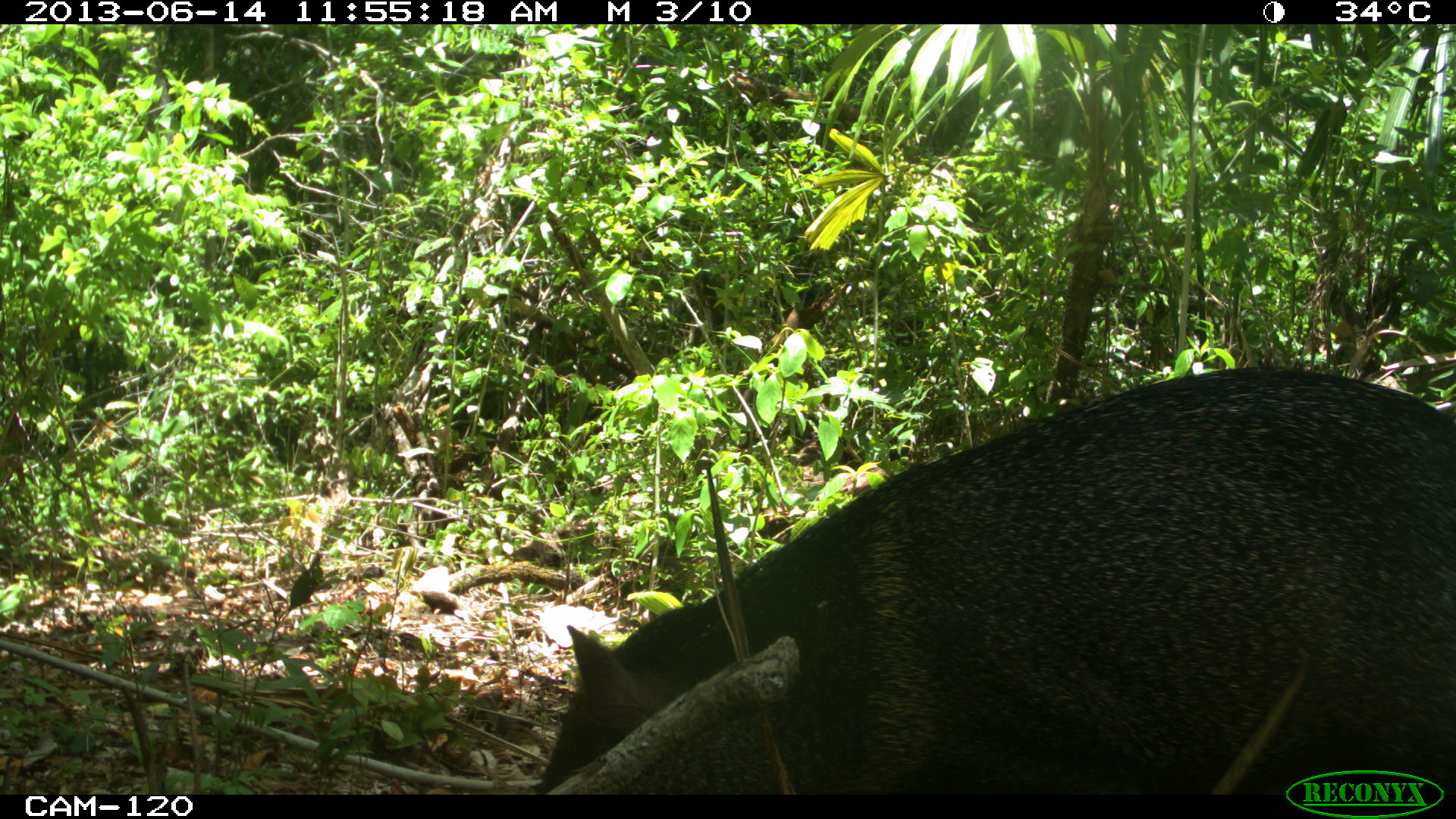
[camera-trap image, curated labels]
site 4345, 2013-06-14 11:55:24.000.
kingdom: Animalia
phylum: Chordata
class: Mammalia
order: Artiodactyla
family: Tayassuidae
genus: Pecari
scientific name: Pecari tajacu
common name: collared peccary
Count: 3.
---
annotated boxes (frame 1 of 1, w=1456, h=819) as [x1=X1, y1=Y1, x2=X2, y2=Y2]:
pecari tajacu: [x1=534, y1=364, x2=1453, y2=798]